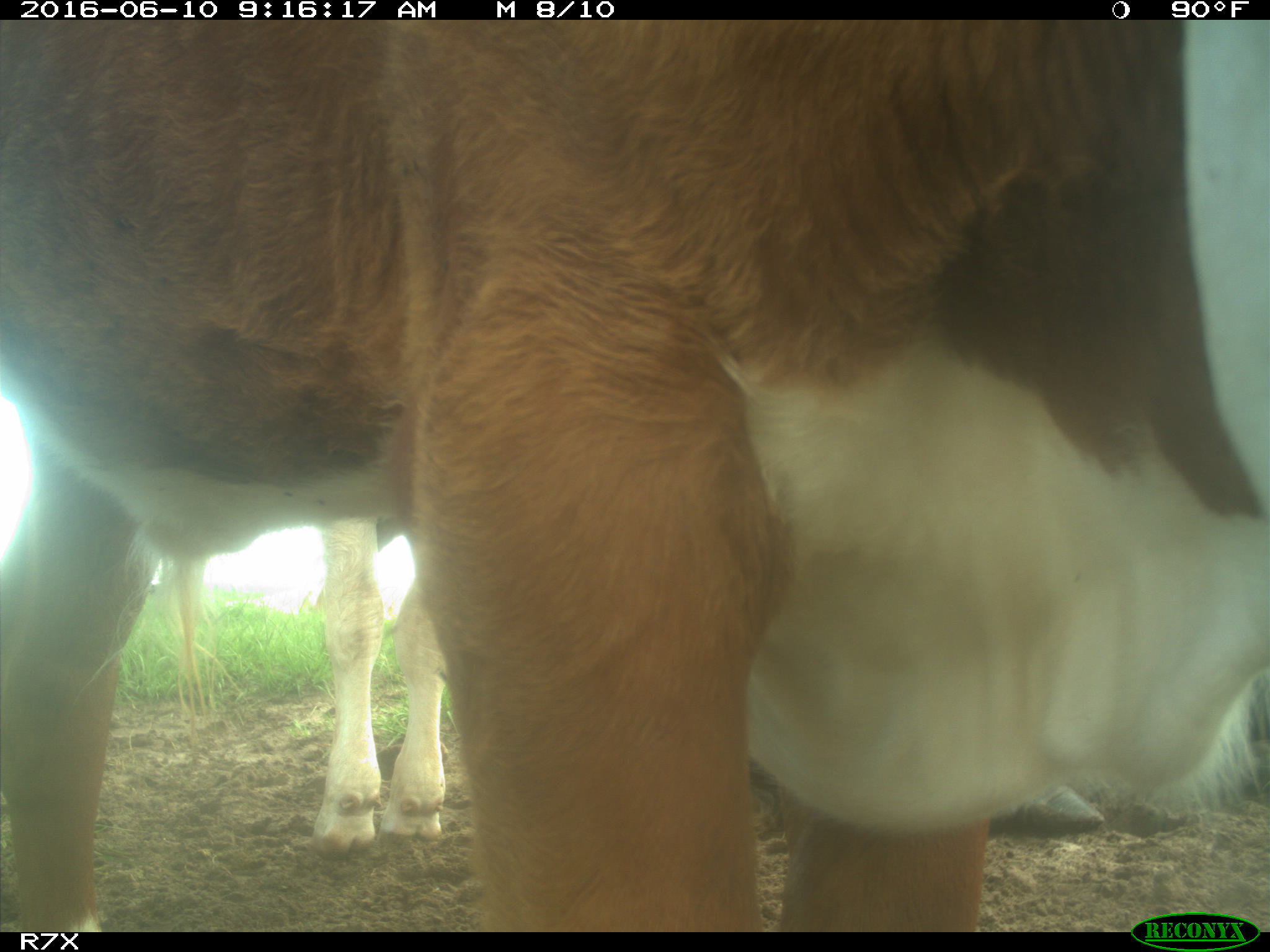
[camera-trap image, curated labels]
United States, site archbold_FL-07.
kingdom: Animalia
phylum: Chordata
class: Mammalia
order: Artiodactyla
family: Bovidae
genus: Bos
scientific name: Bos taurus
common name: domestic cow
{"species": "Bos taurus (domestic cow)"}